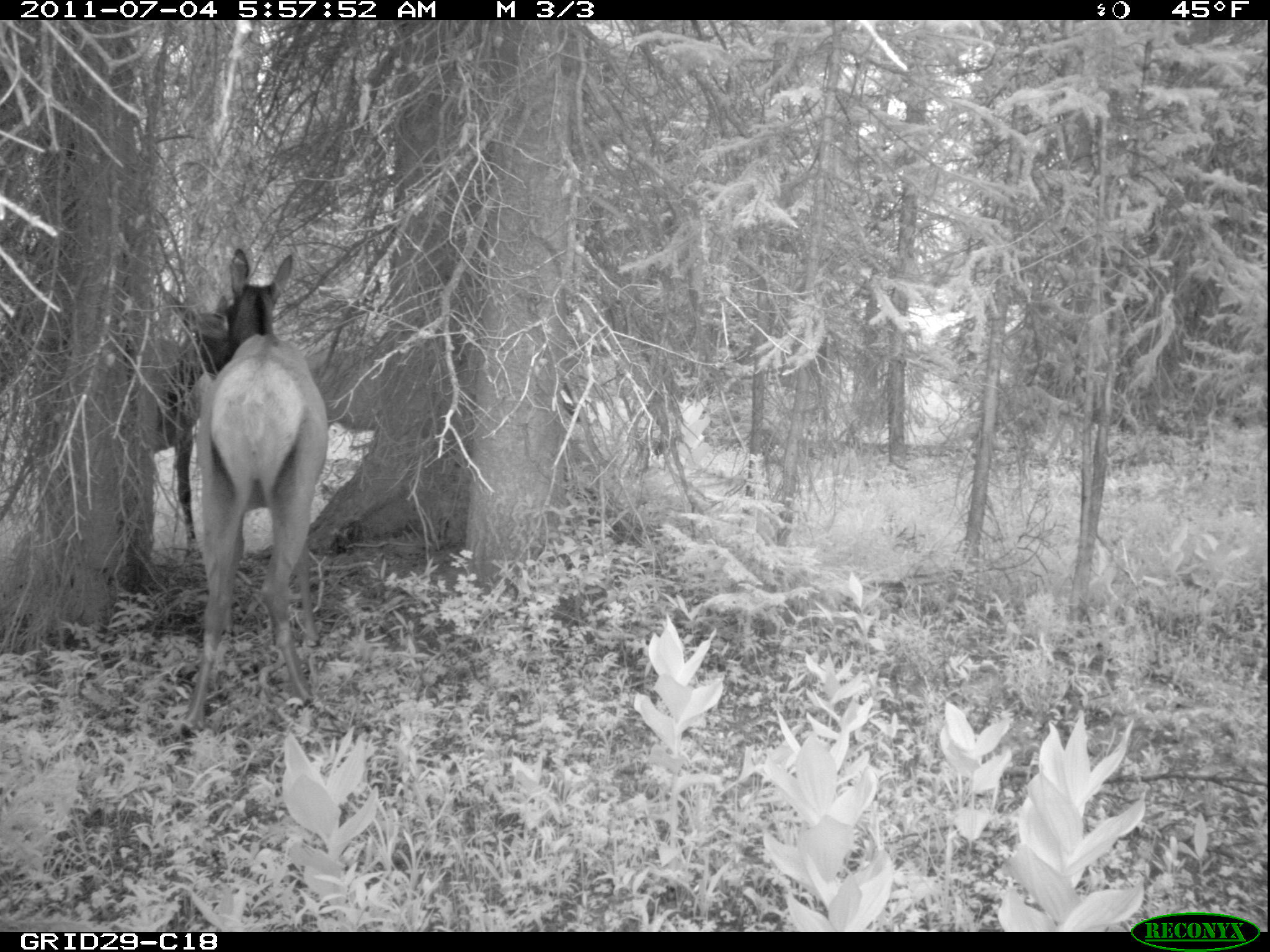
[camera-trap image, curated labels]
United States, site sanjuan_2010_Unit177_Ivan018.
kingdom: Animalia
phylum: Chordata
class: Mammalia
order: Artiodactyla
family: Cervidae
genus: Cervus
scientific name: Cervus elaphus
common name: red deer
Cervus elaphus (red deer).